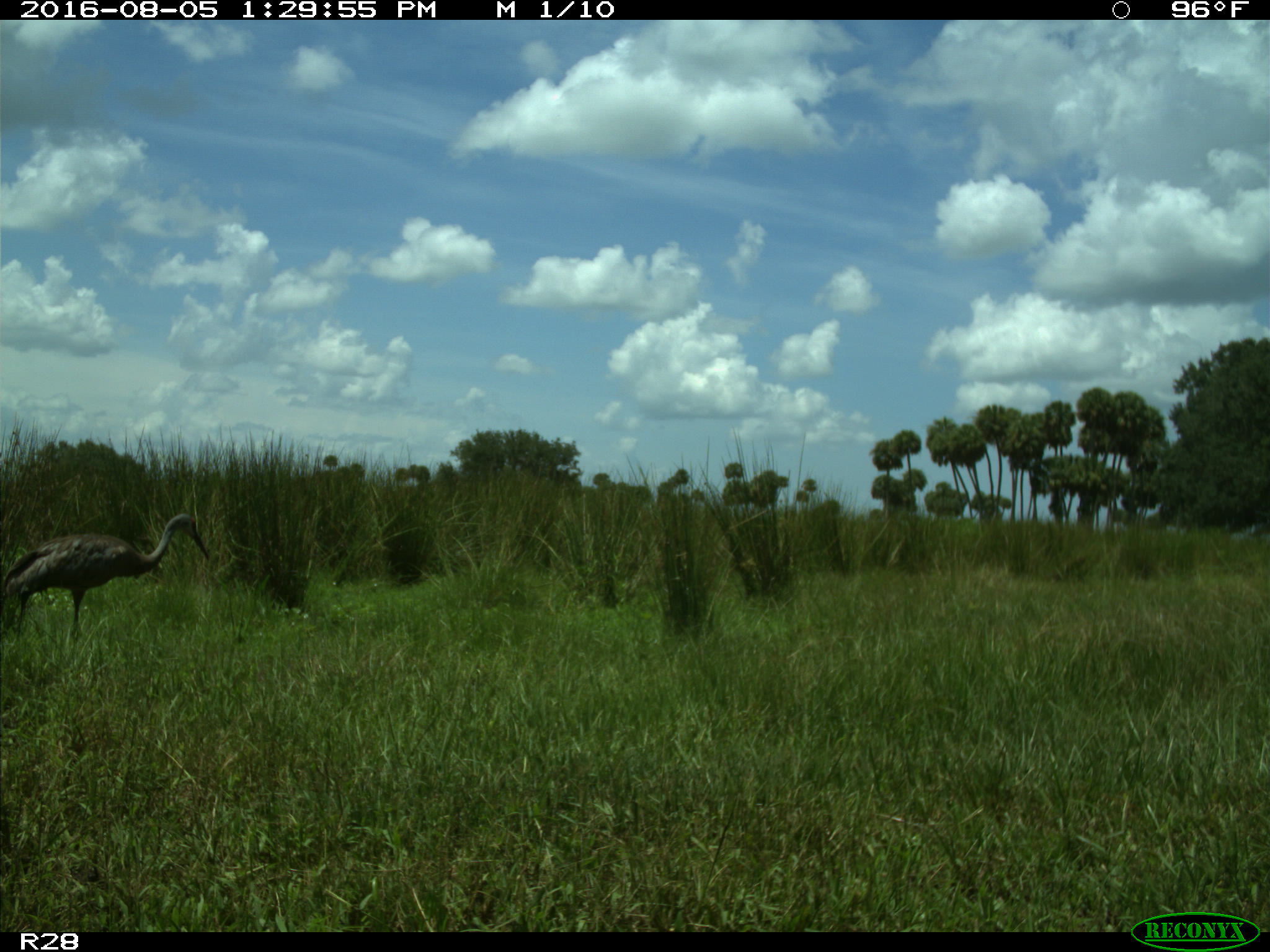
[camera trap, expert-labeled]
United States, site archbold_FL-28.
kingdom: Animalia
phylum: Chordata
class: Aves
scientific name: Aves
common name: birds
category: unidentified bird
Unidentified bird (birds) (Aves).